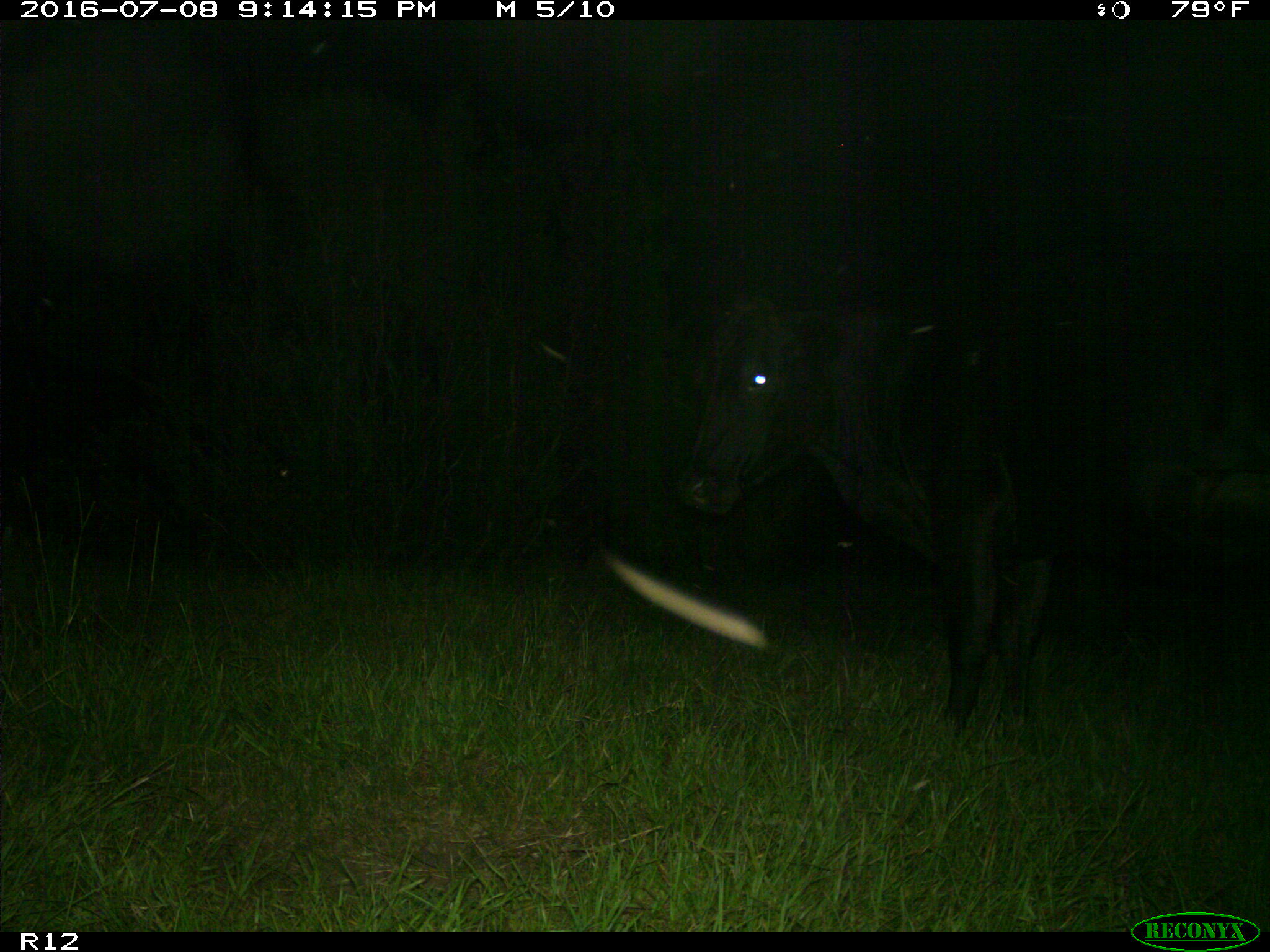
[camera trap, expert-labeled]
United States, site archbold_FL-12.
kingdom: Animalia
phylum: Chordata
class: Mammalia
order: Artiodactyla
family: Bovidae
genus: Bos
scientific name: Bos taurus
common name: domestic cow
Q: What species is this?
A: Bos taurus (domestic cow).